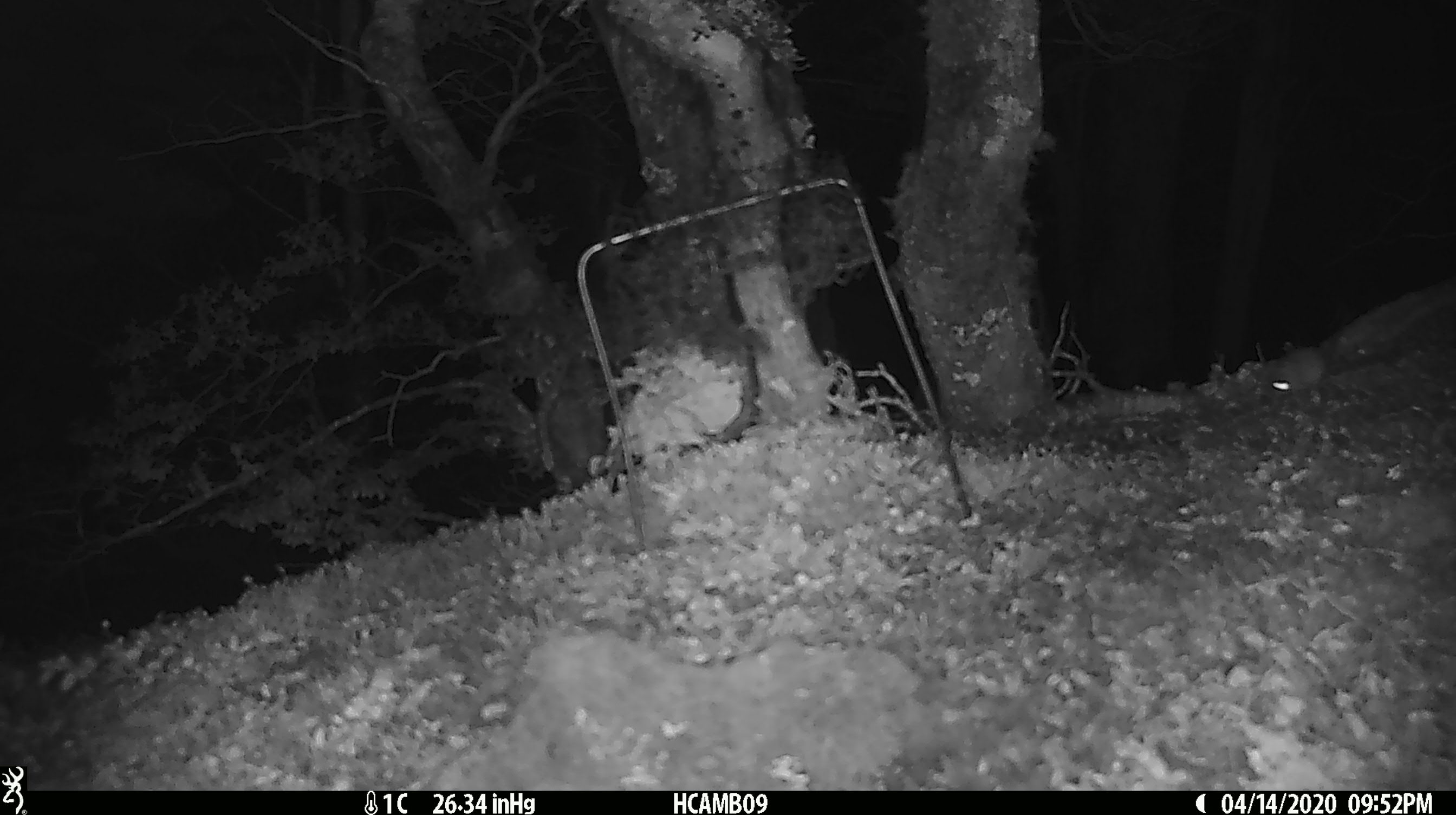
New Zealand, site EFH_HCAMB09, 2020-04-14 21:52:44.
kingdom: Animalia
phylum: Chordata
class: Mammalia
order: Rodentia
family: Muridae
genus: Mus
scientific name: Mus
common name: mouse